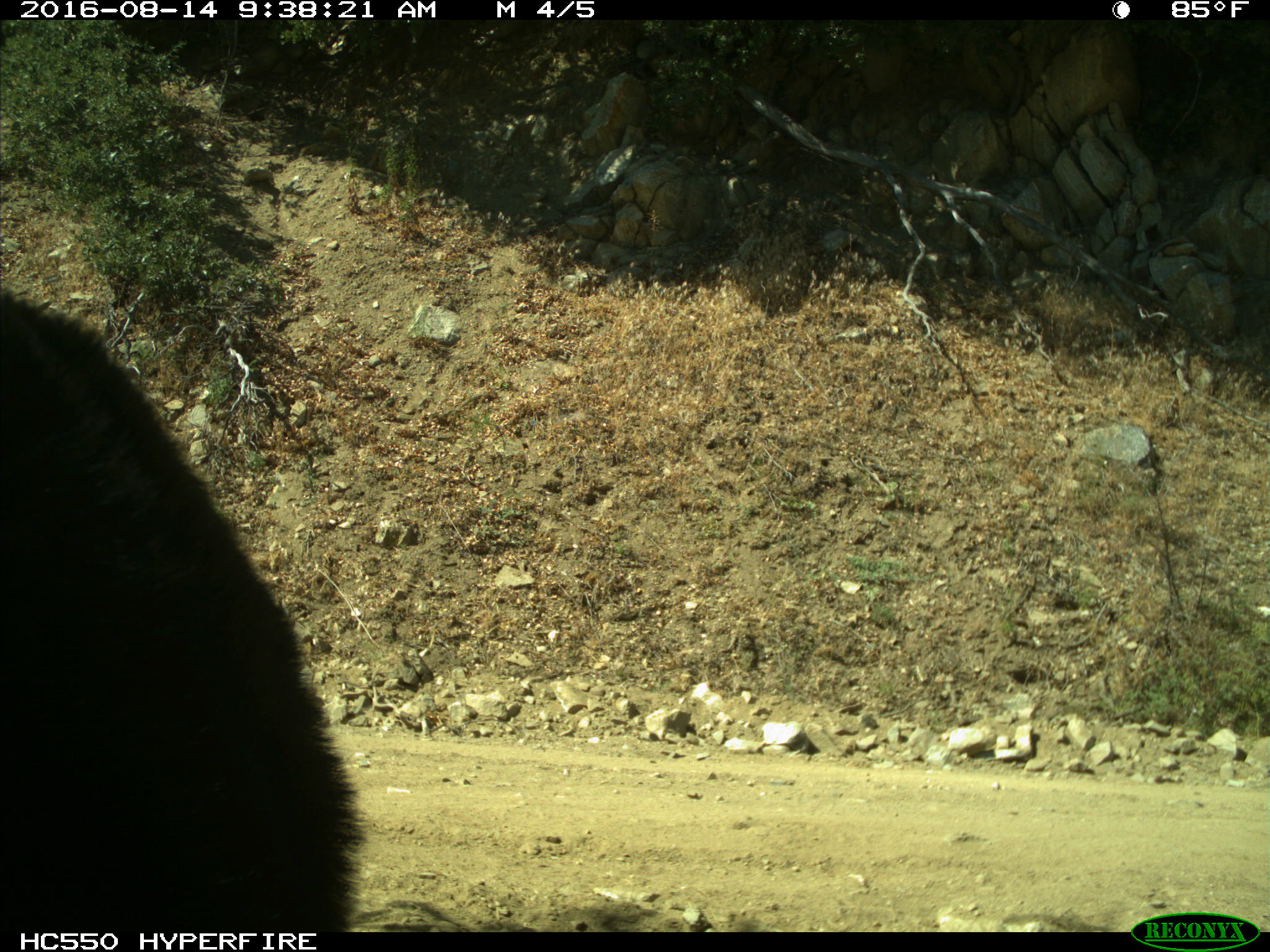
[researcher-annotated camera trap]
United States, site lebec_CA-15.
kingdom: Animalia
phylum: Chordata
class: Mammalia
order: Carnivora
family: Ursidae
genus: Ursus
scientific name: Ursus americanus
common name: american black bear